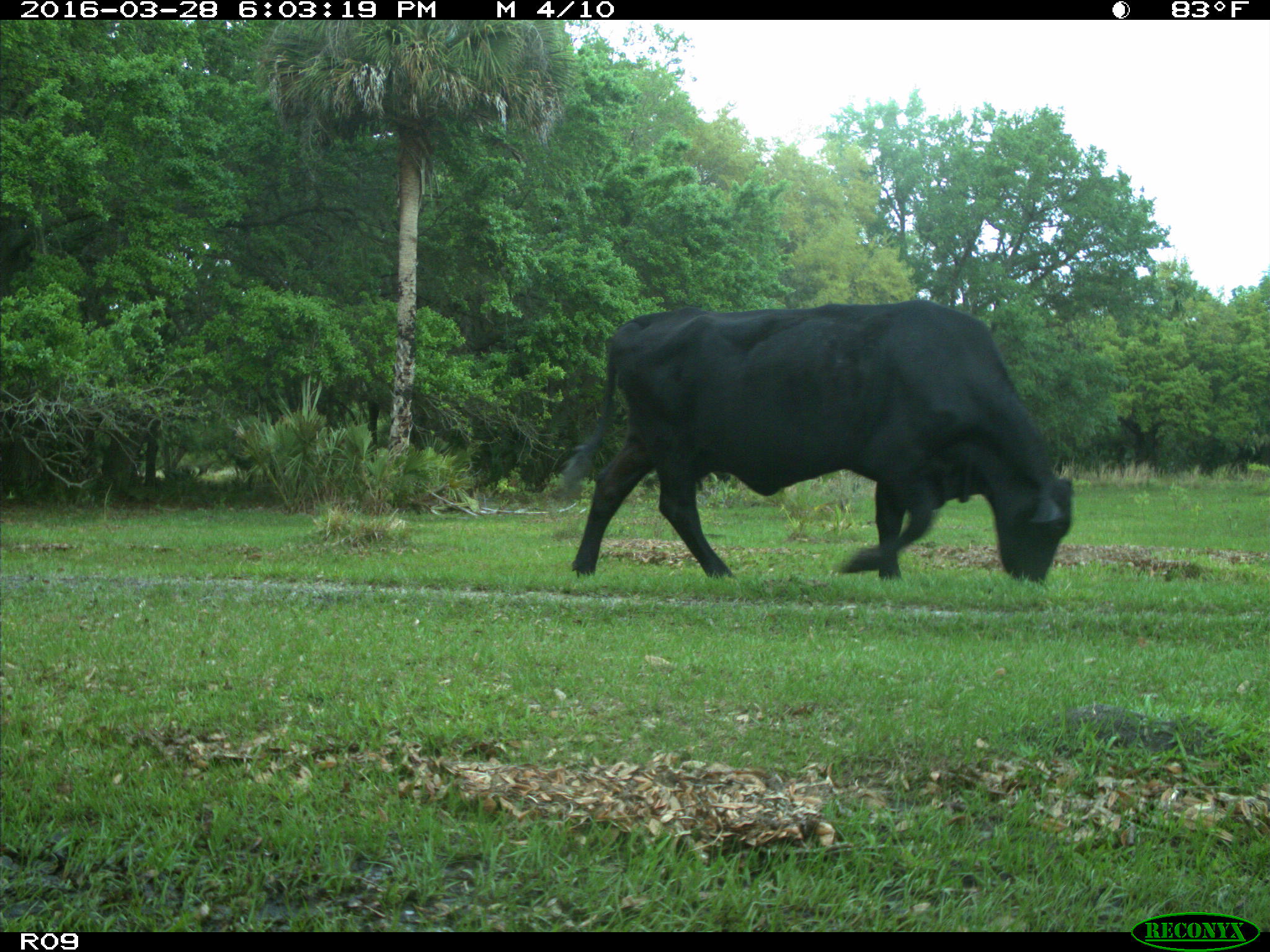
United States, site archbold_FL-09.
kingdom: Animalia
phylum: Chordata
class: Mammalia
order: Artiodactyla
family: Bovidae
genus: Bos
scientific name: Bos taurus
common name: domestic cow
Bos taurus (domestic cow).